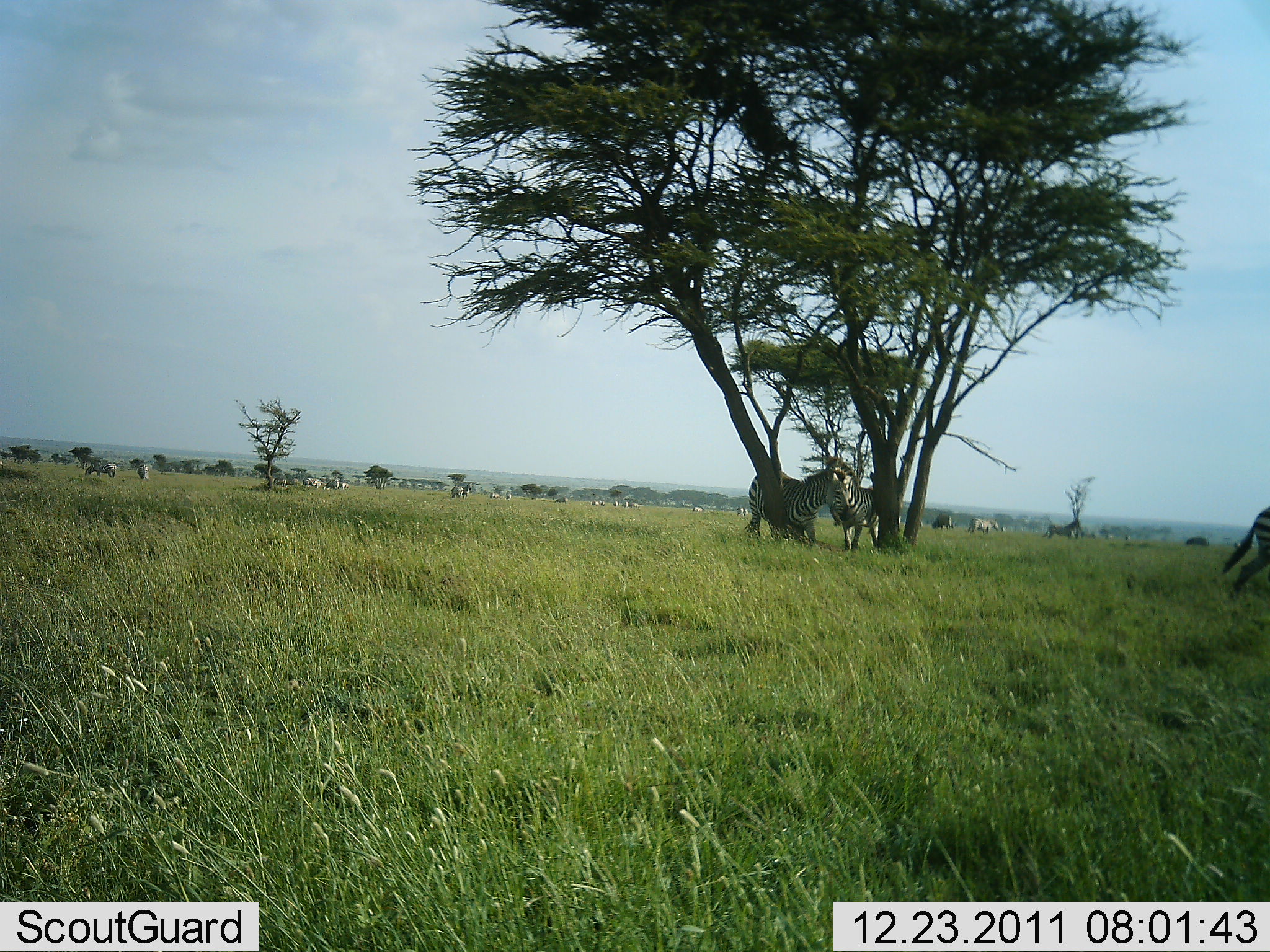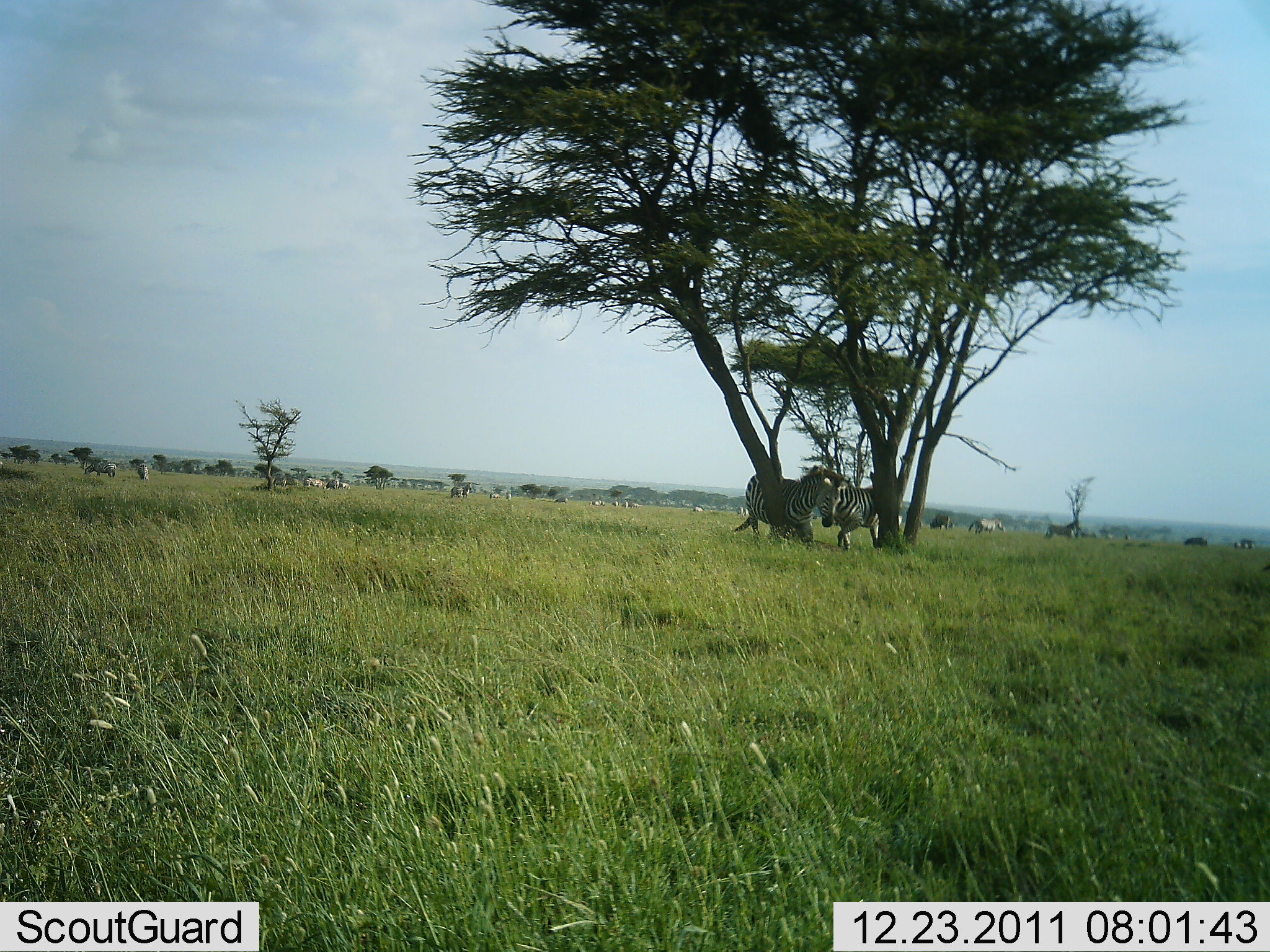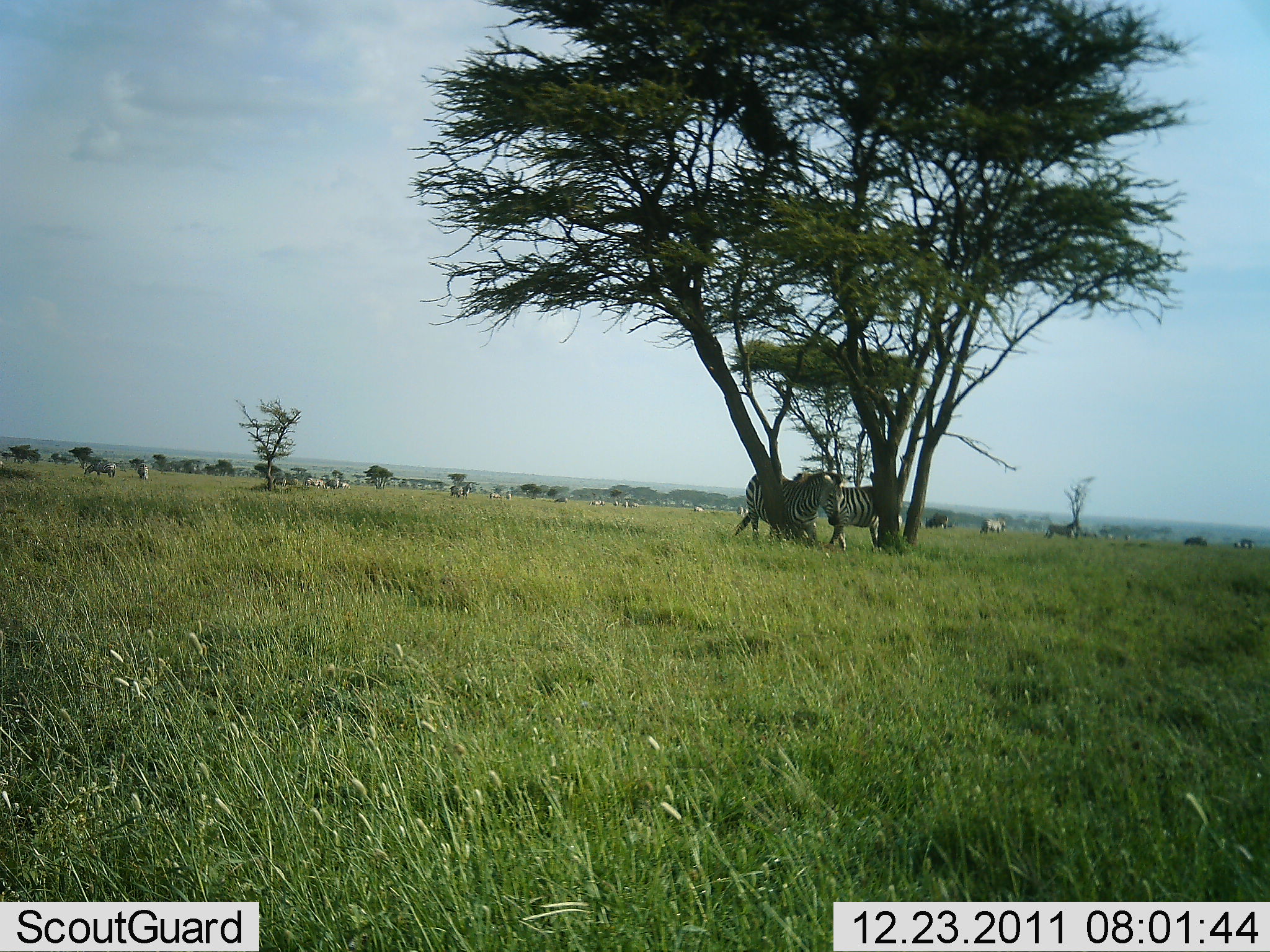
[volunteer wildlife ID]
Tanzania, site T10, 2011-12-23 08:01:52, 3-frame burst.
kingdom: Animalia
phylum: Chordata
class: Mammalia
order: Perissodactyla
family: Equidae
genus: Equus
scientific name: Equus quagga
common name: plains zebra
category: zebra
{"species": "zebra (plains zebra) (Equus quagga)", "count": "5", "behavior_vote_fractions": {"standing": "33%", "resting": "0%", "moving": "87%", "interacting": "27%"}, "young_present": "0%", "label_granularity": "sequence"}